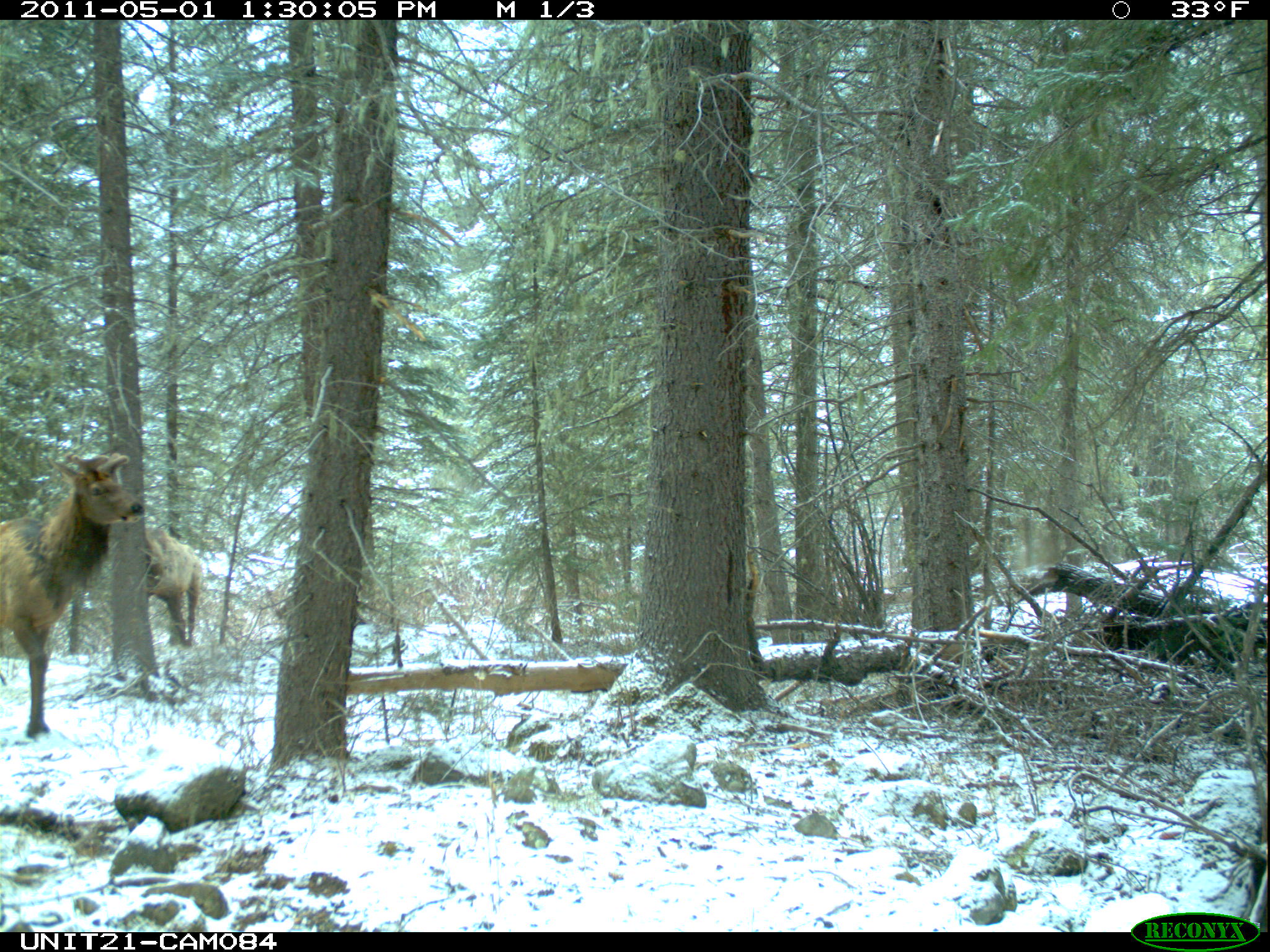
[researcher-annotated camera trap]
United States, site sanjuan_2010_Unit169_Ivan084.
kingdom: Animalia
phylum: Chordata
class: Mammalia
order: Artiodactyla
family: Cervidae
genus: Cervus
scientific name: Cervus elaphus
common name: red deer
Cervus elaphus (red deer).